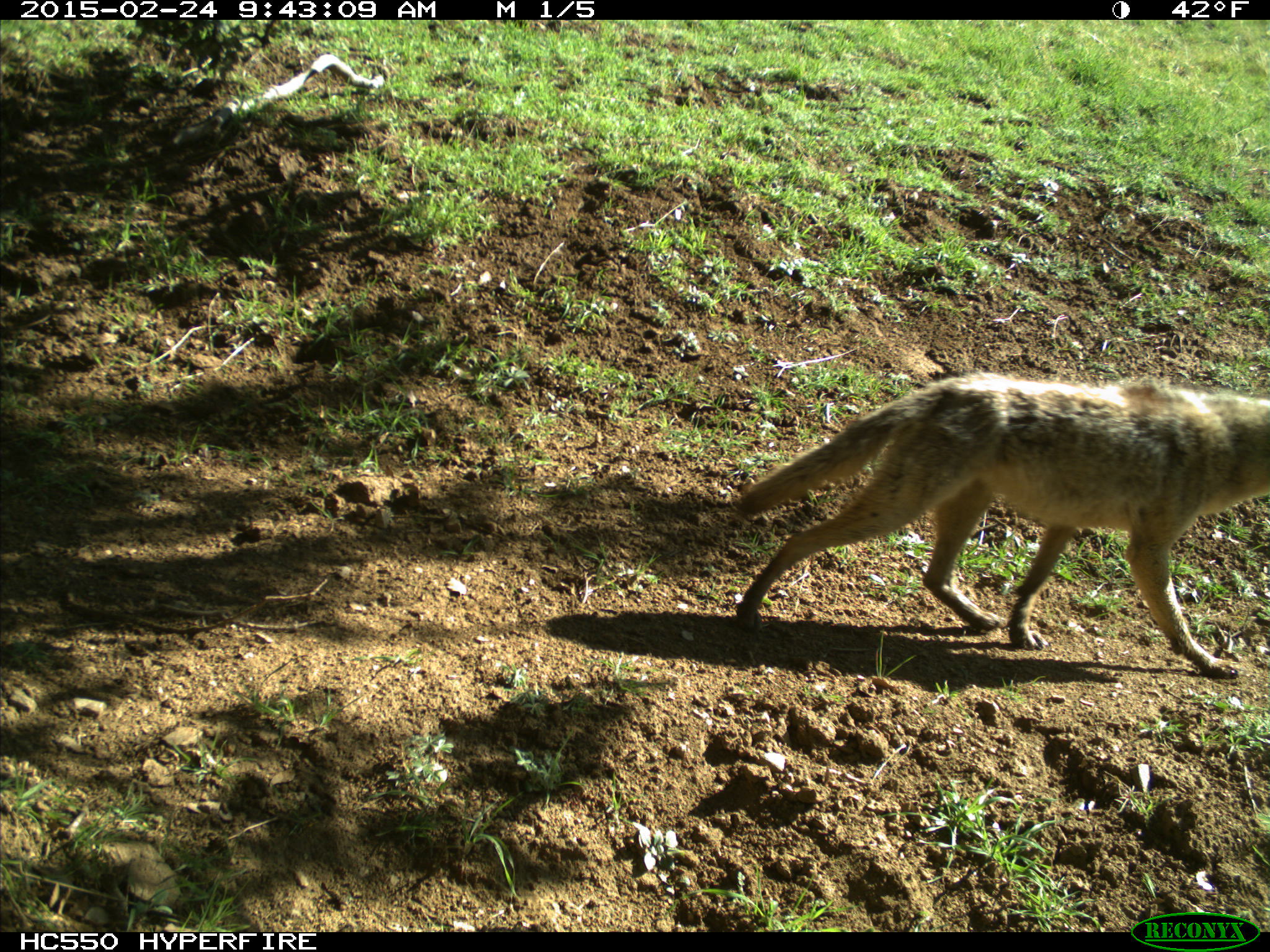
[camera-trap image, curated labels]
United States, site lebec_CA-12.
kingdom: Animalia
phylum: Chordata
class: Mammalia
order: Carnivora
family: Canidae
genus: Canis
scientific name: Canis latrans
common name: coyote